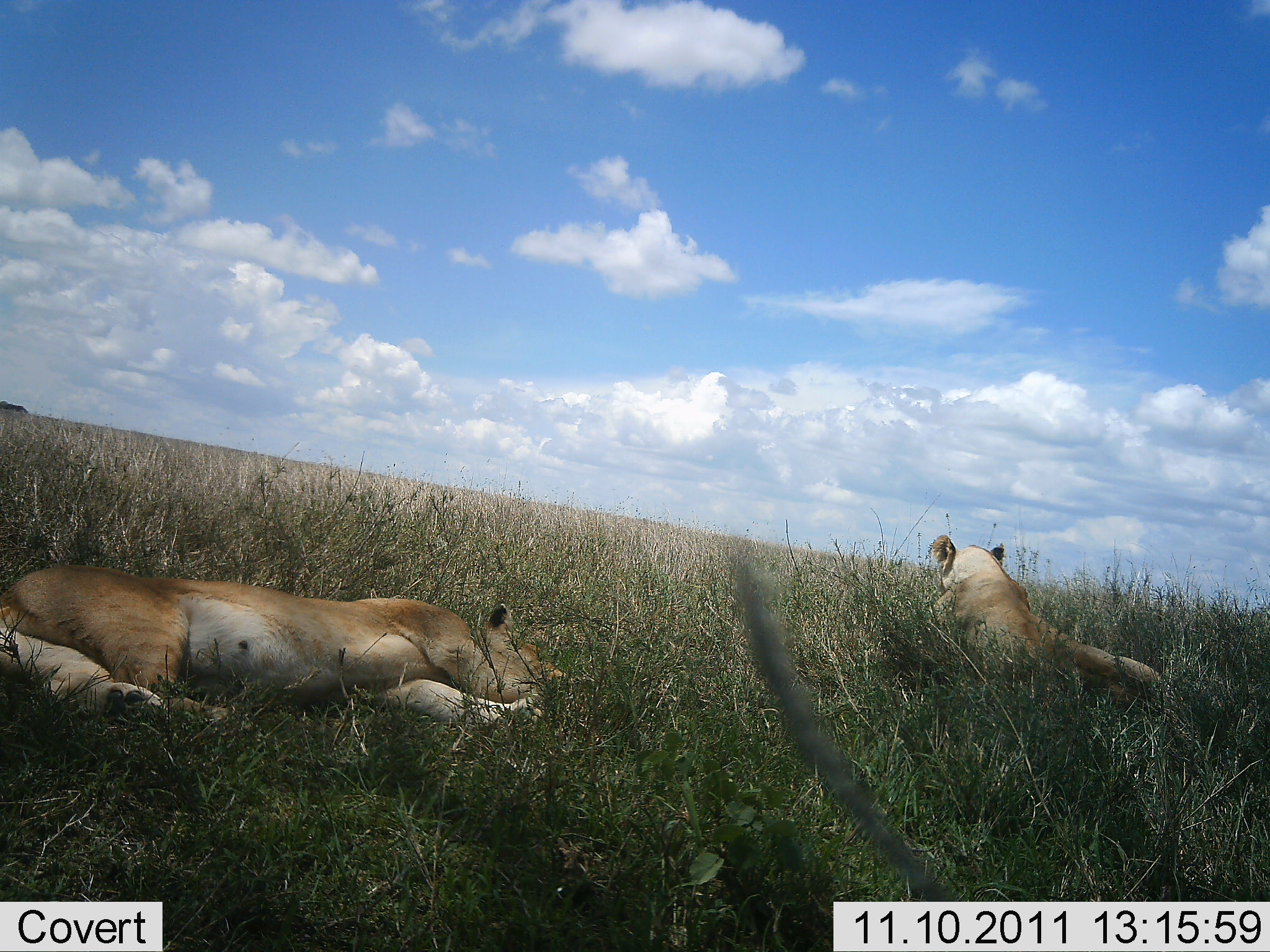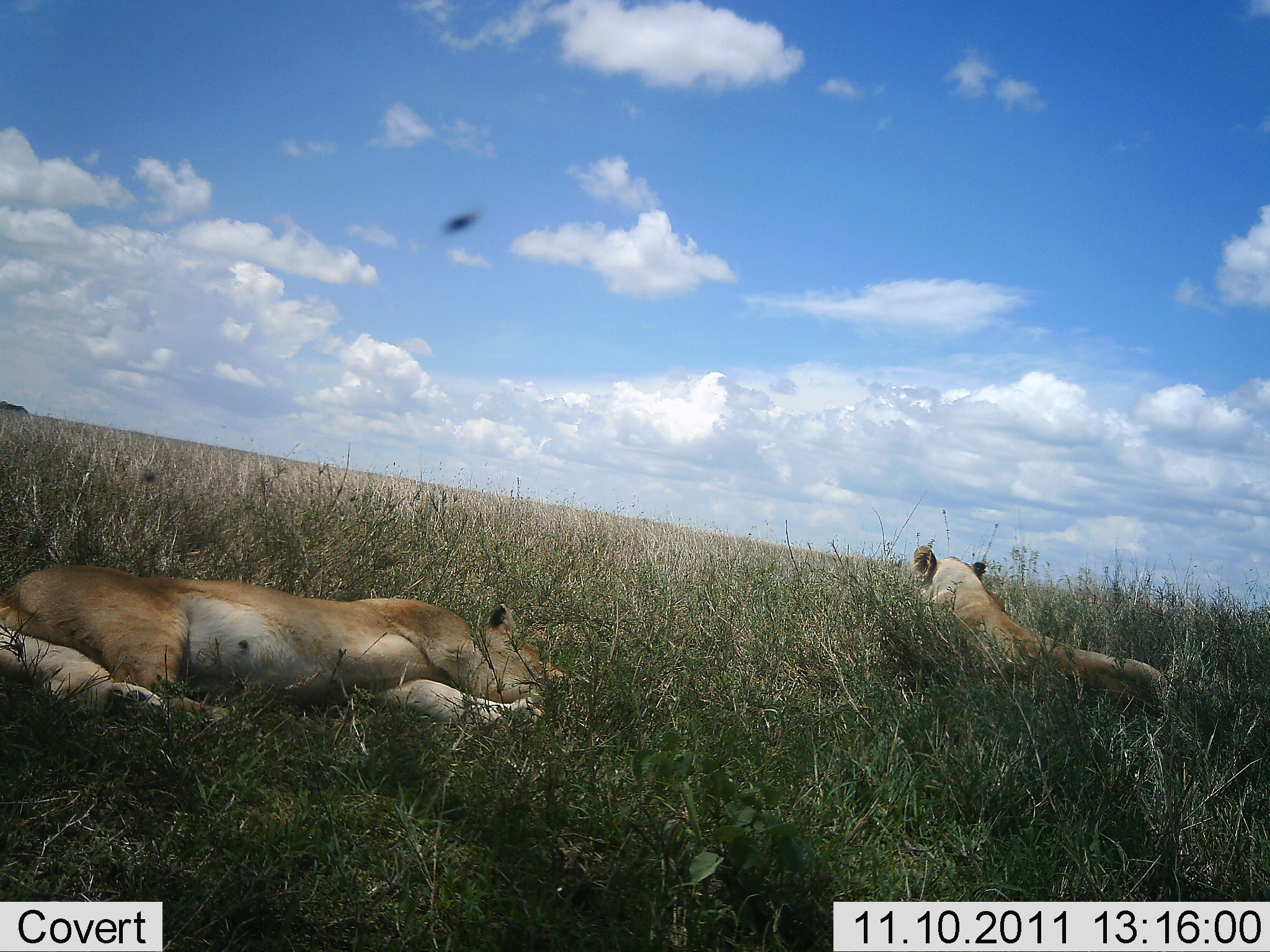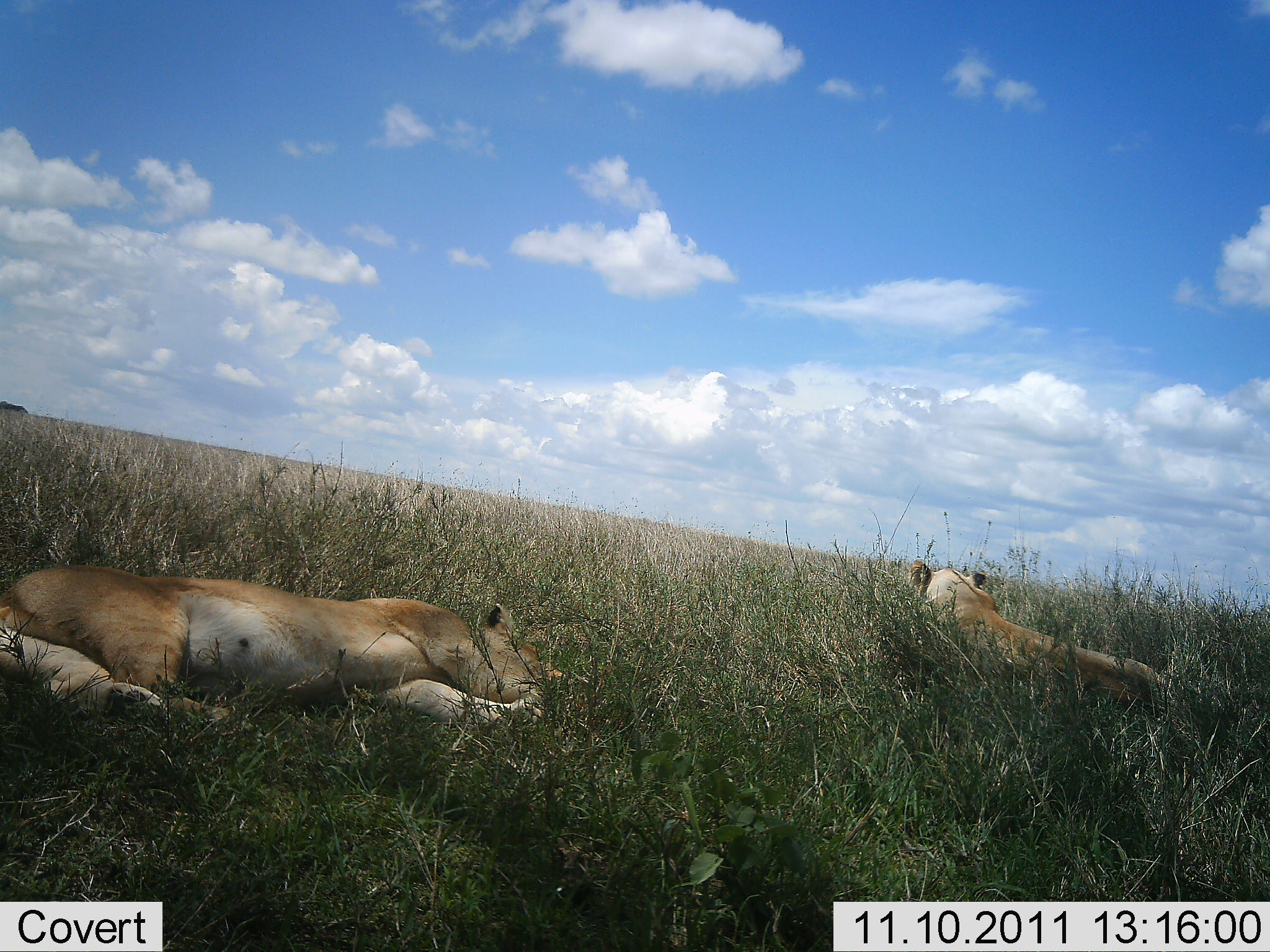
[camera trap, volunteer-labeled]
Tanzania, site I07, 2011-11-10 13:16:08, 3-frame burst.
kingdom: Animalia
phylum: Chordata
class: Mammalia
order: Carnivora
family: Felidae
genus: Panthera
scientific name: Panthera leo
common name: lion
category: lionfemale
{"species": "lionfemale (lion) (Panthera leo)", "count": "2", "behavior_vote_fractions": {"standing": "0%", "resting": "100%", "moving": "6%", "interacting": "0%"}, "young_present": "0%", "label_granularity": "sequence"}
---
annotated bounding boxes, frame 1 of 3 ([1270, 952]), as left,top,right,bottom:
animal: 0,565,568,724; 925,534,1193,726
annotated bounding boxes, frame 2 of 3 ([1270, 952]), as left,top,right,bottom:
animal: 0,564,567,723; 911,545,1179,726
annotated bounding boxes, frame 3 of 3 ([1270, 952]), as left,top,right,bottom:
animal: 0,564,567,728; 907,558,1179,719